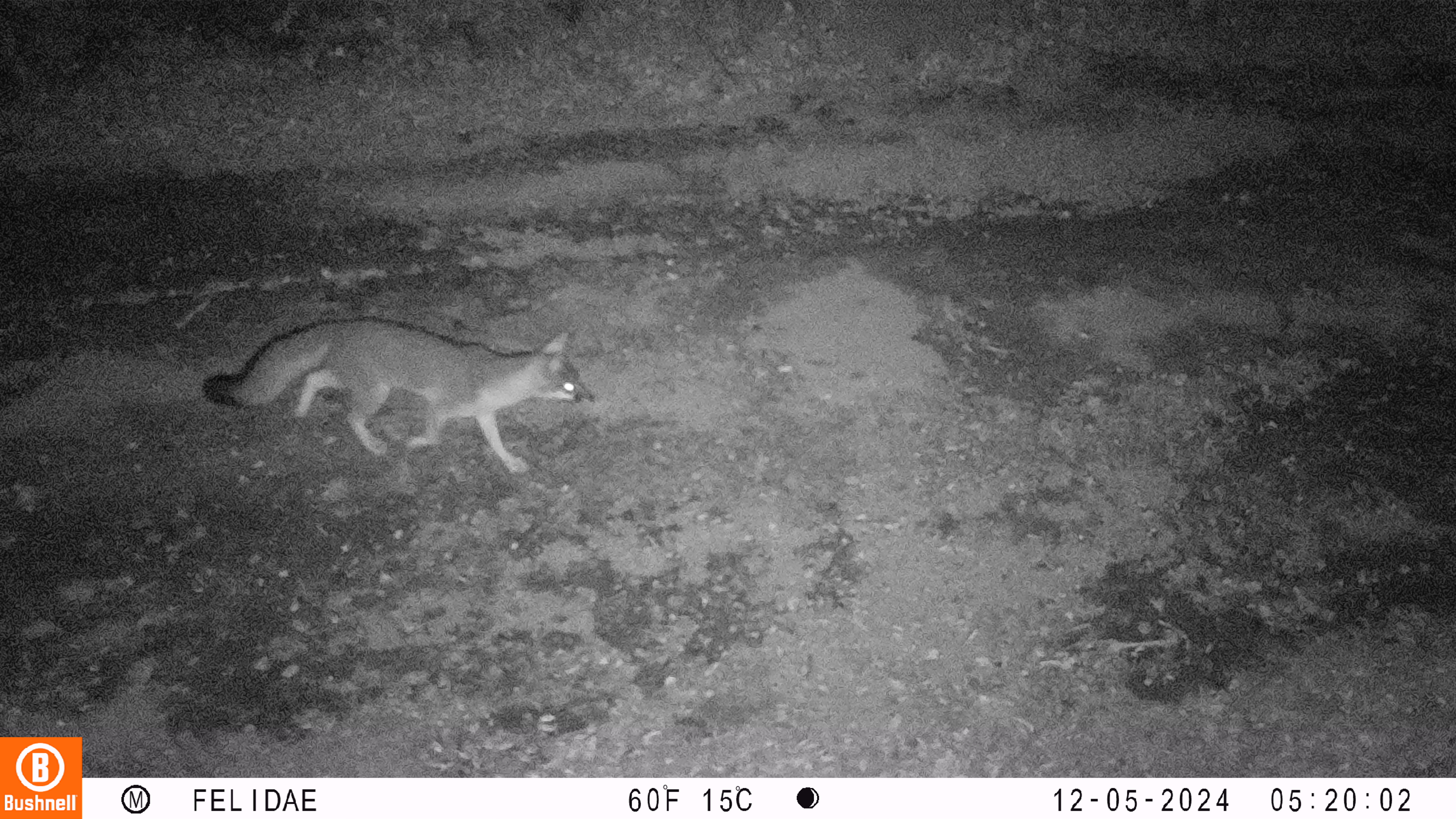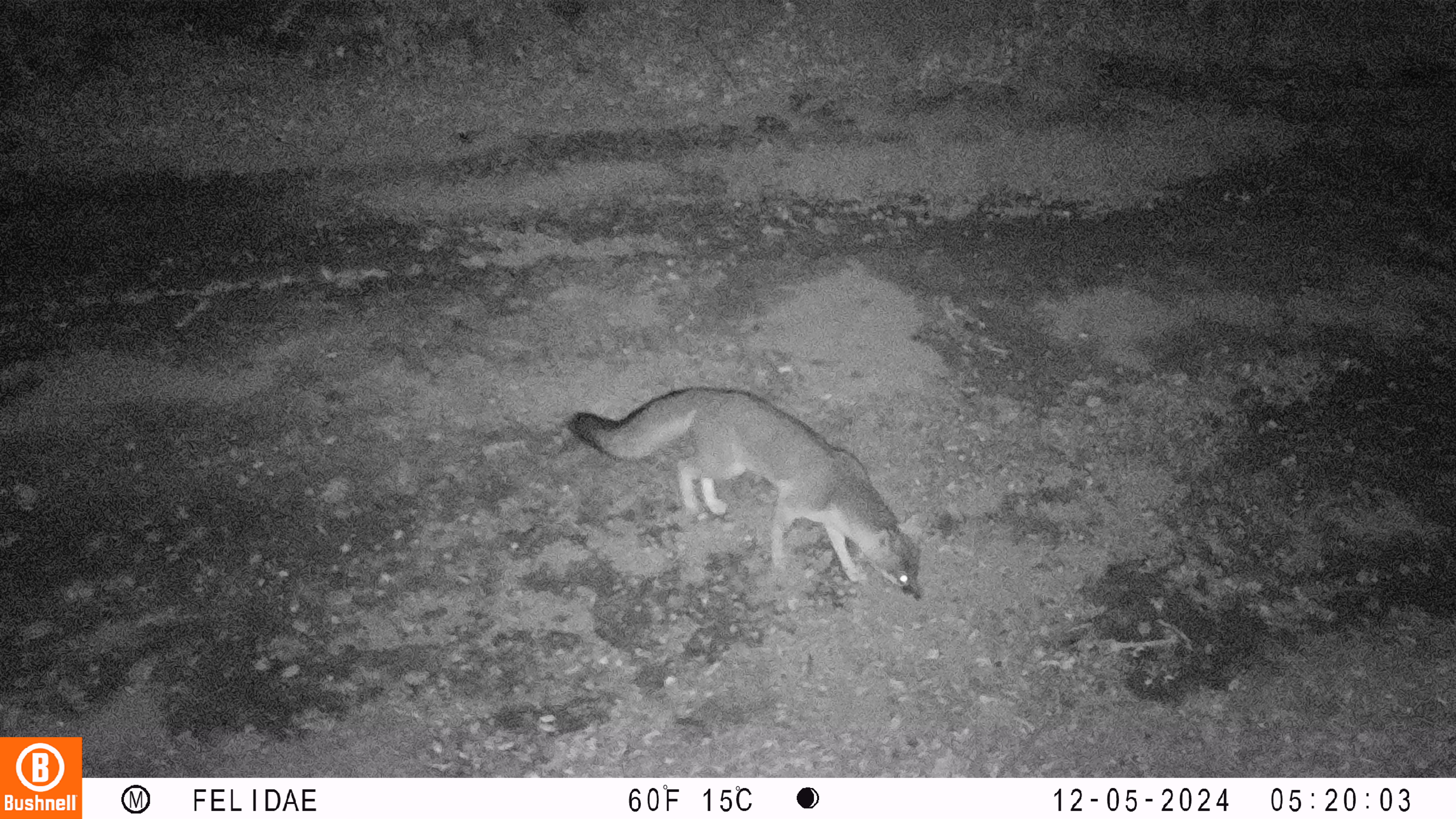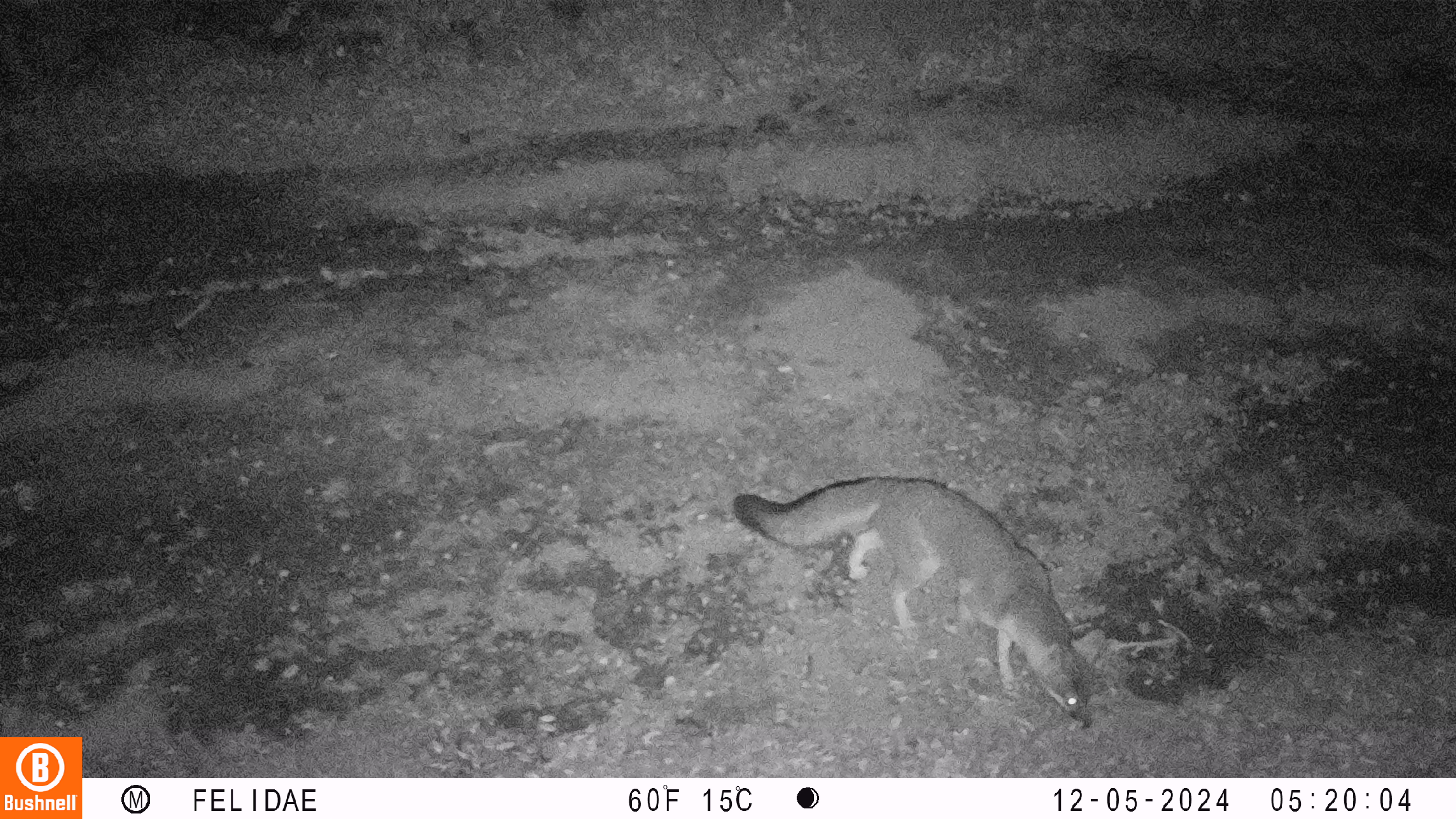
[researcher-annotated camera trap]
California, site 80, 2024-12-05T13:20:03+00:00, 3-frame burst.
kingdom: Animalia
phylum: Chordata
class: Mammalia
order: Carnivora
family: Canidae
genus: Urocyon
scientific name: Urocyon cinereoargenteus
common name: gray fox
Gray fox (Urocyon cinereoargenteus).